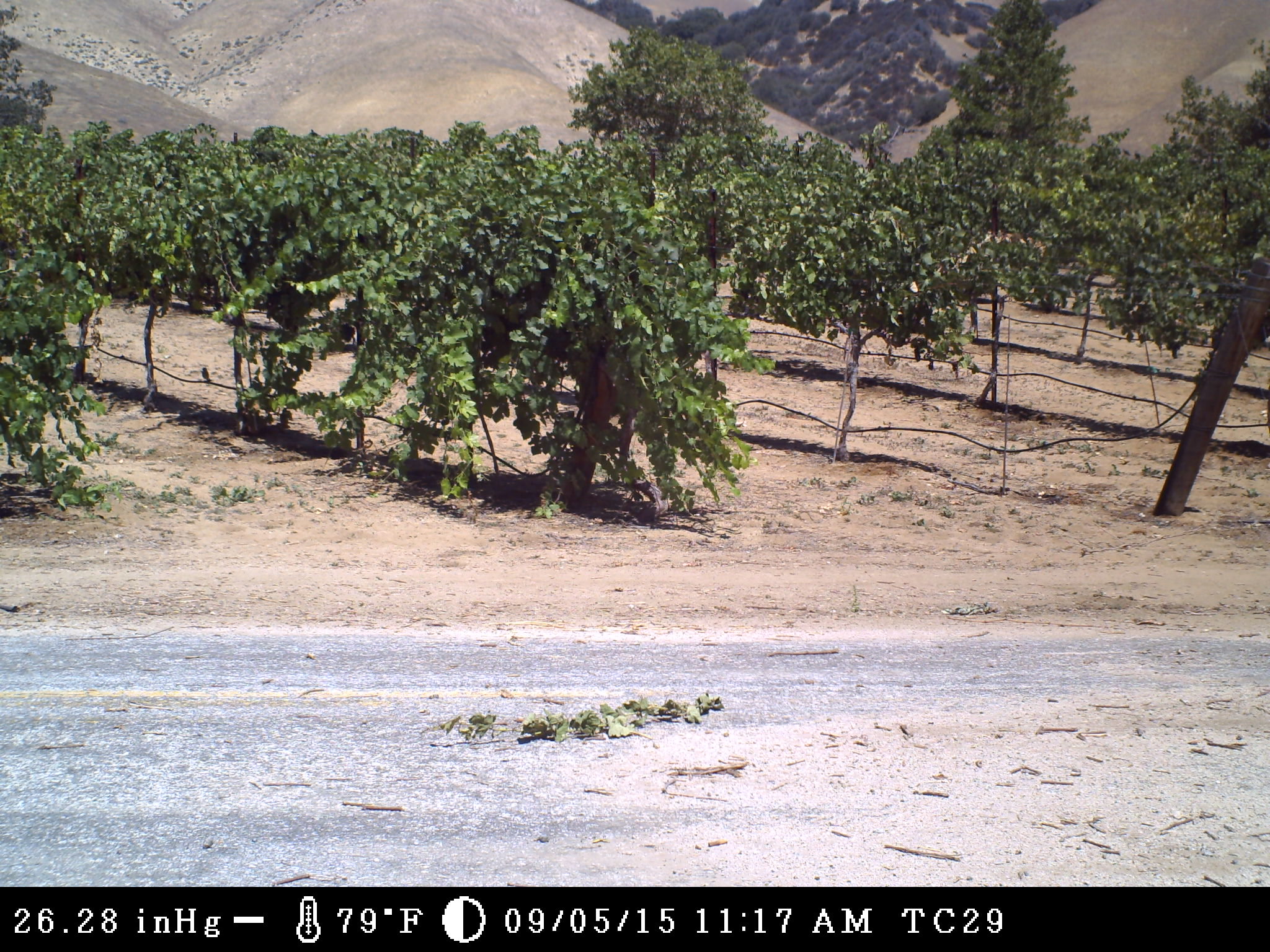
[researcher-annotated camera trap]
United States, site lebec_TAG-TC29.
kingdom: Animalia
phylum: Chordata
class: Aves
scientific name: Aves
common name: birds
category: unidentified bird